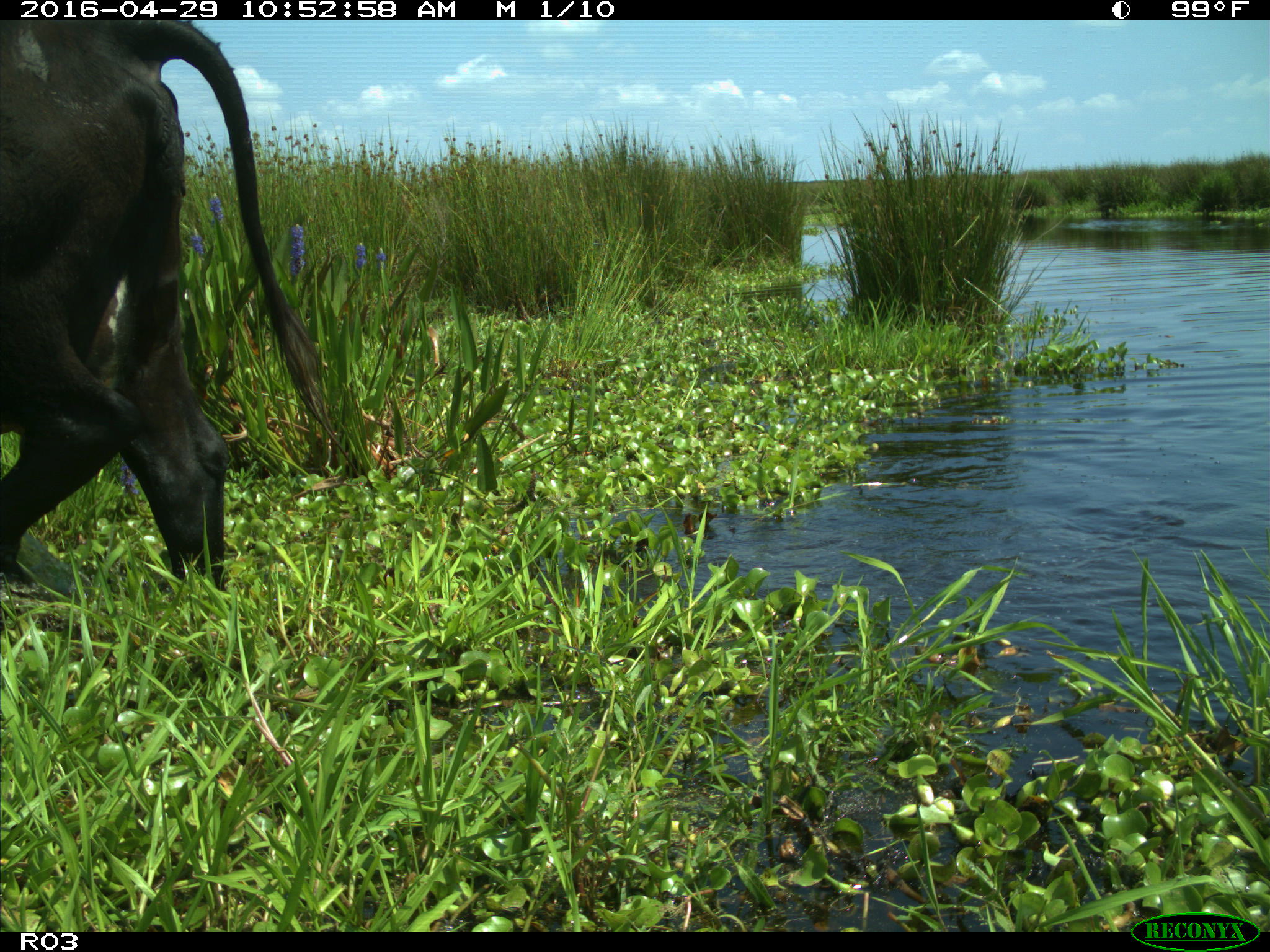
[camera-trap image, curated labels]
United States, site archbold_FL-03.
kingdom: Animalia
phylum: Chordata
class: Mammalia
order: Artiodactyla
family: Bovidae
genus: Bos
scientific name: Bos taurus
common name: domestic cow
Bos taurus (domestic cow).